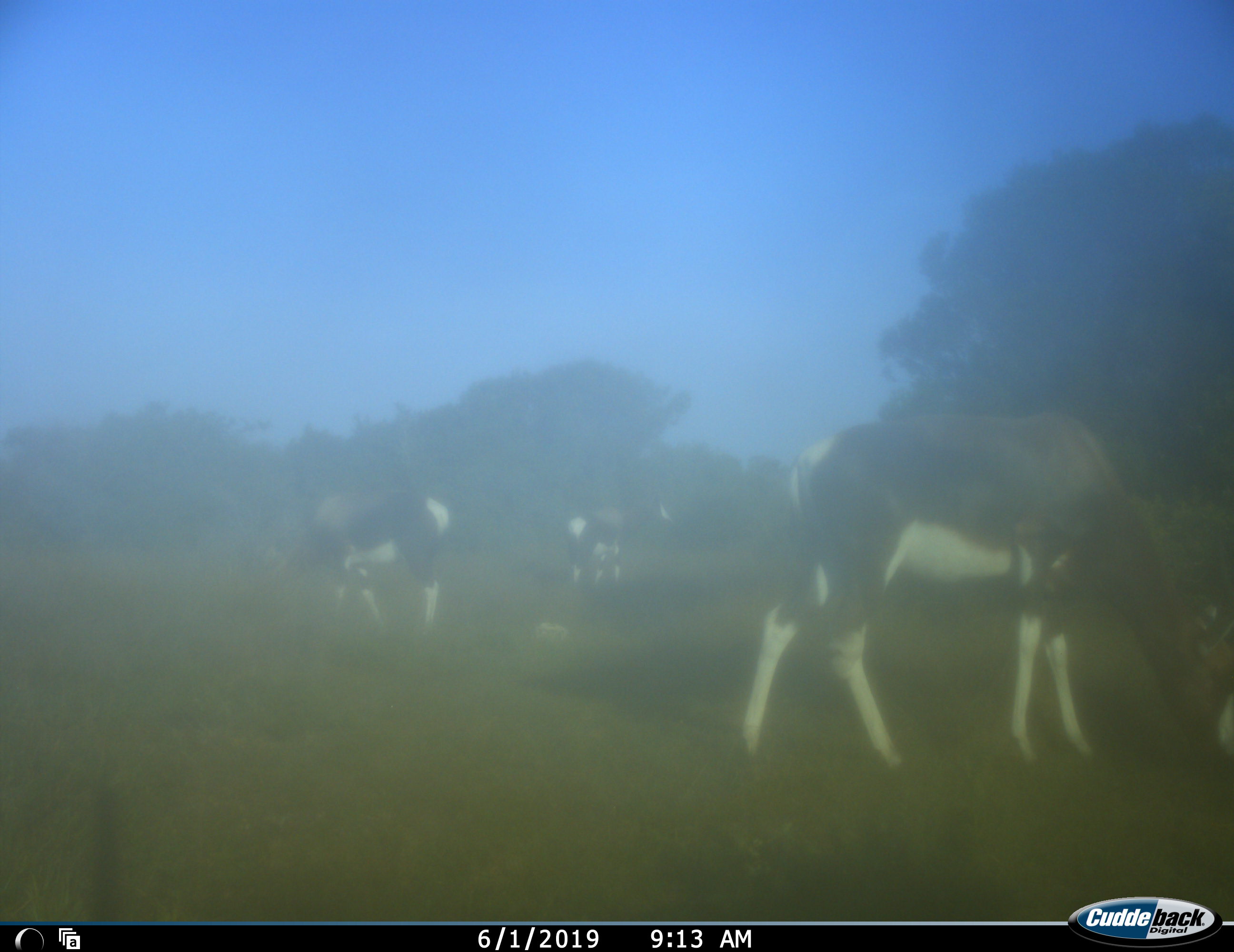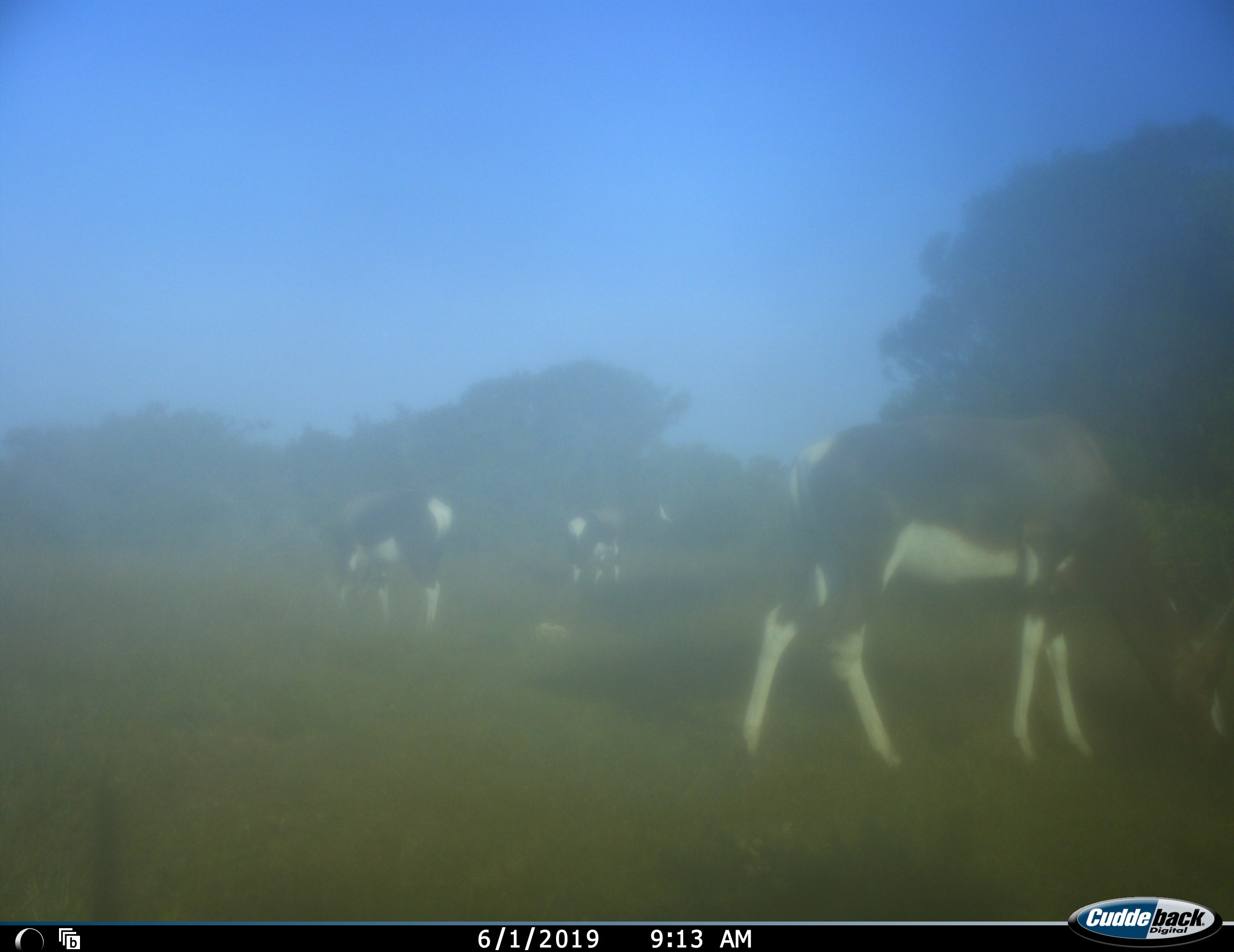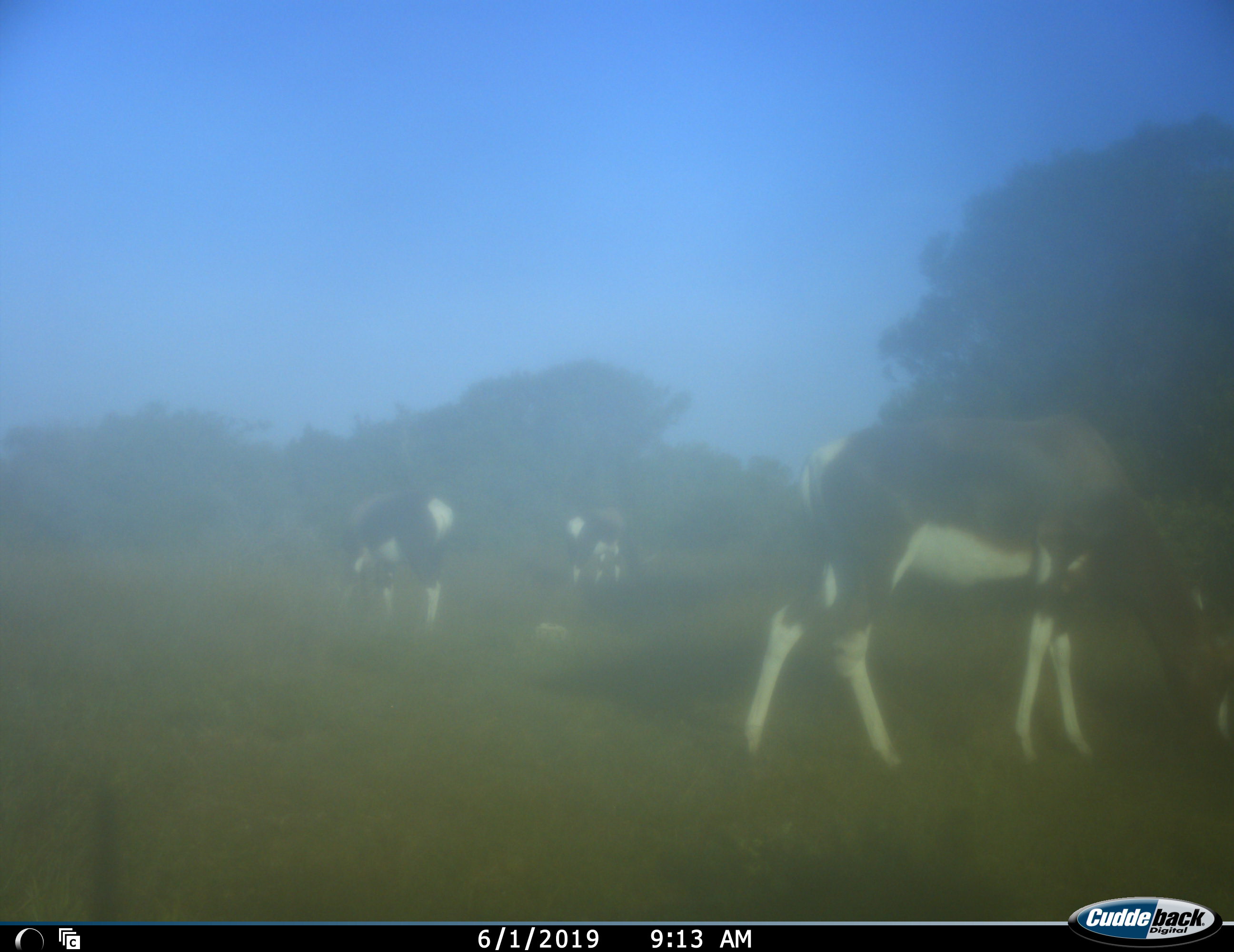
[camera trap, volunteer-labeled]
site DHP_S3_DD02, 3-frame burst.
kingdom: Animalia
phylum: Chordata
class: Mammalia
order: Artiodactyla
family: Bovidae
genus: Damaliscus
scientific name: Damaliscus pygargus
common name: bontebok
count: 3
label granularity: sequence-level